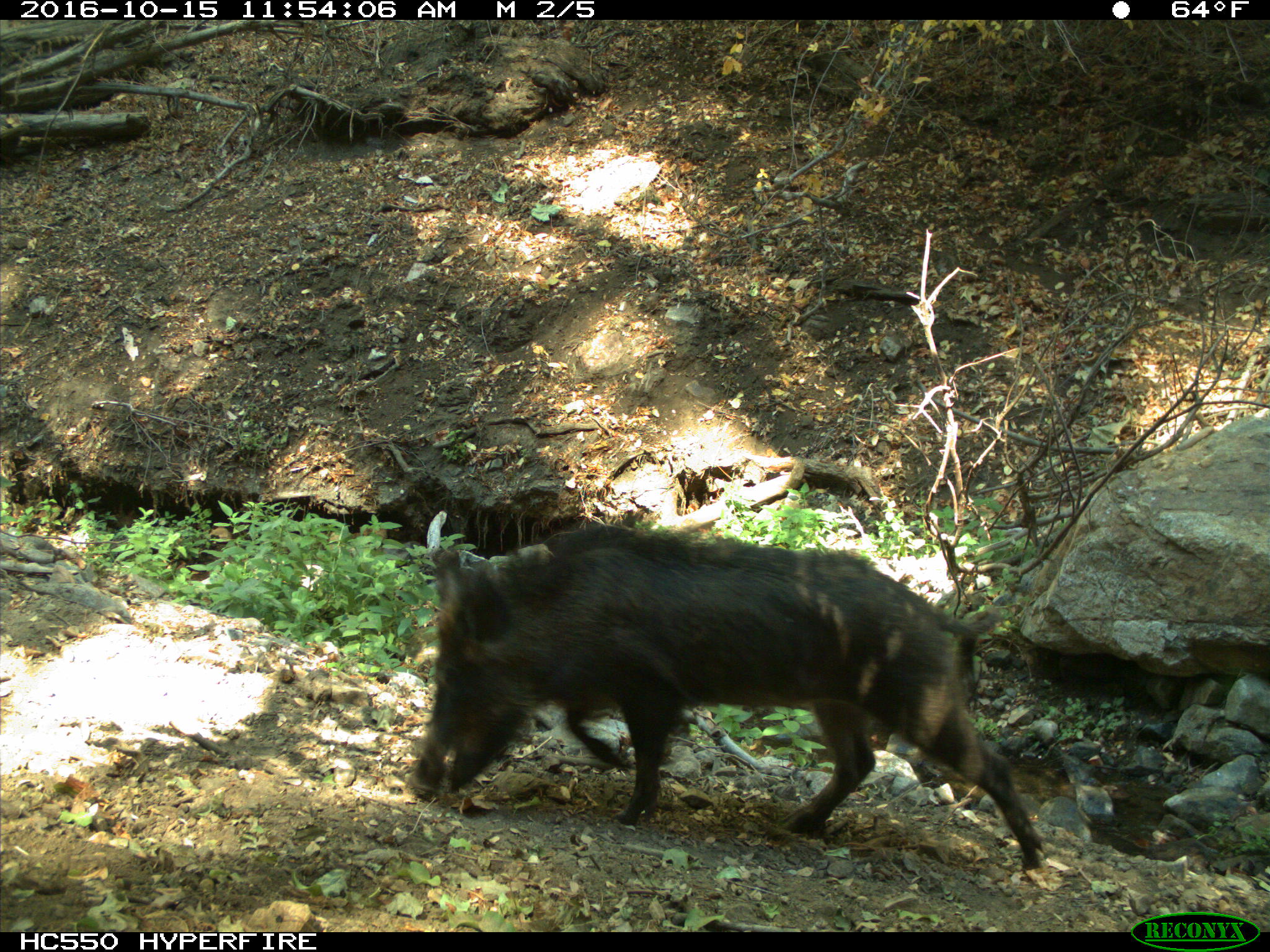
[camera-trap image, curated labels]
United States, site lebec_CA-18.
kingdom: Animalia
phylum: Chordata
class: Mammalia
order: Artiodactyla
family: Suidae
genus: Sus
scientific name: Sus scrofa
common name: wild boar